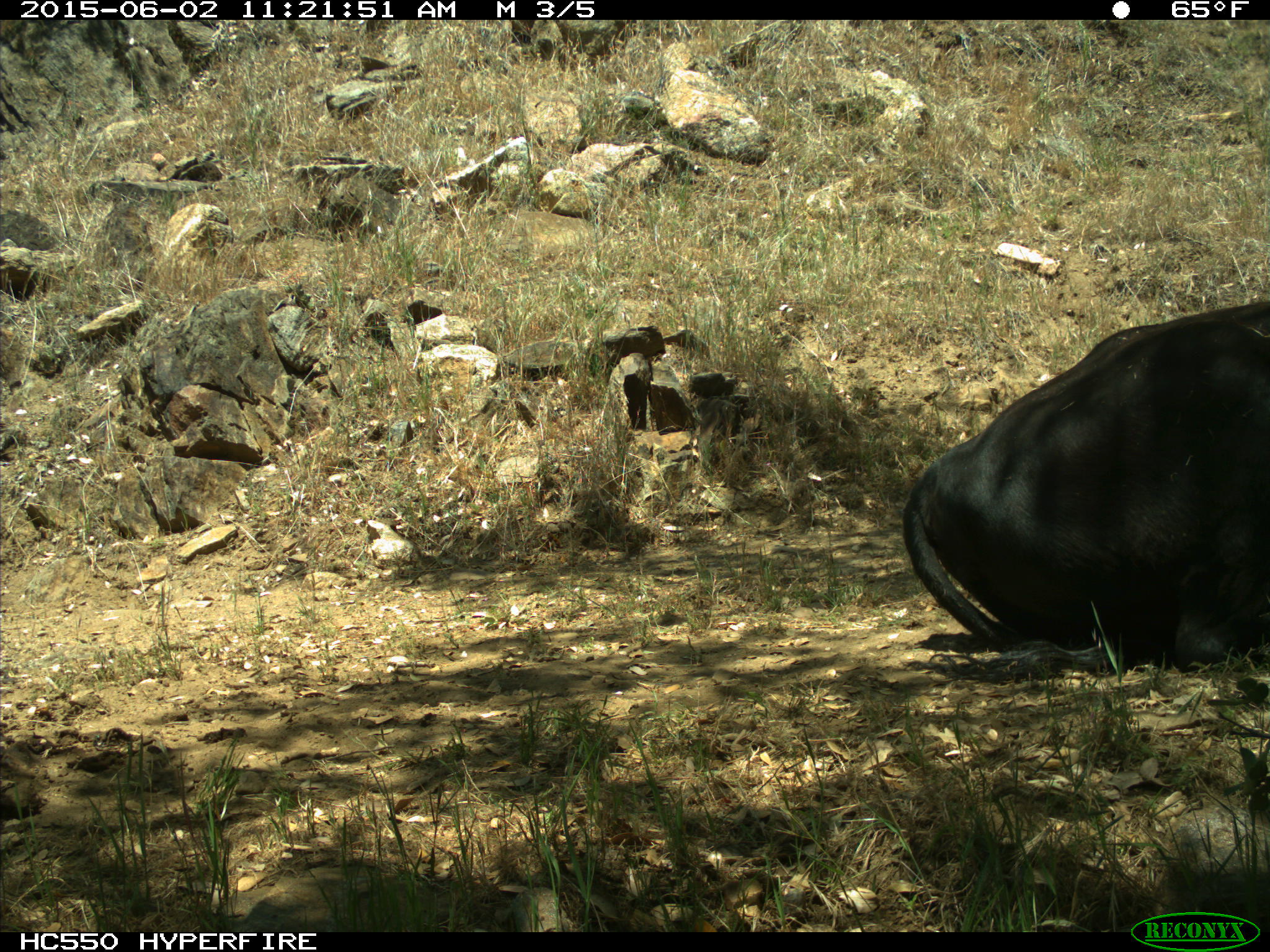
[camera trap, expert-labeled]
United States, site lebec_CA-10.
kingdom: Animalia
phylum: Chordata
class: Mammalia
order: Artiodactyla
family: Bovidae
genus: Bos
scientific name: Bos taurus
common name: domestic cow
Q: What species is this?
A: Bos taurus (domestic cow).